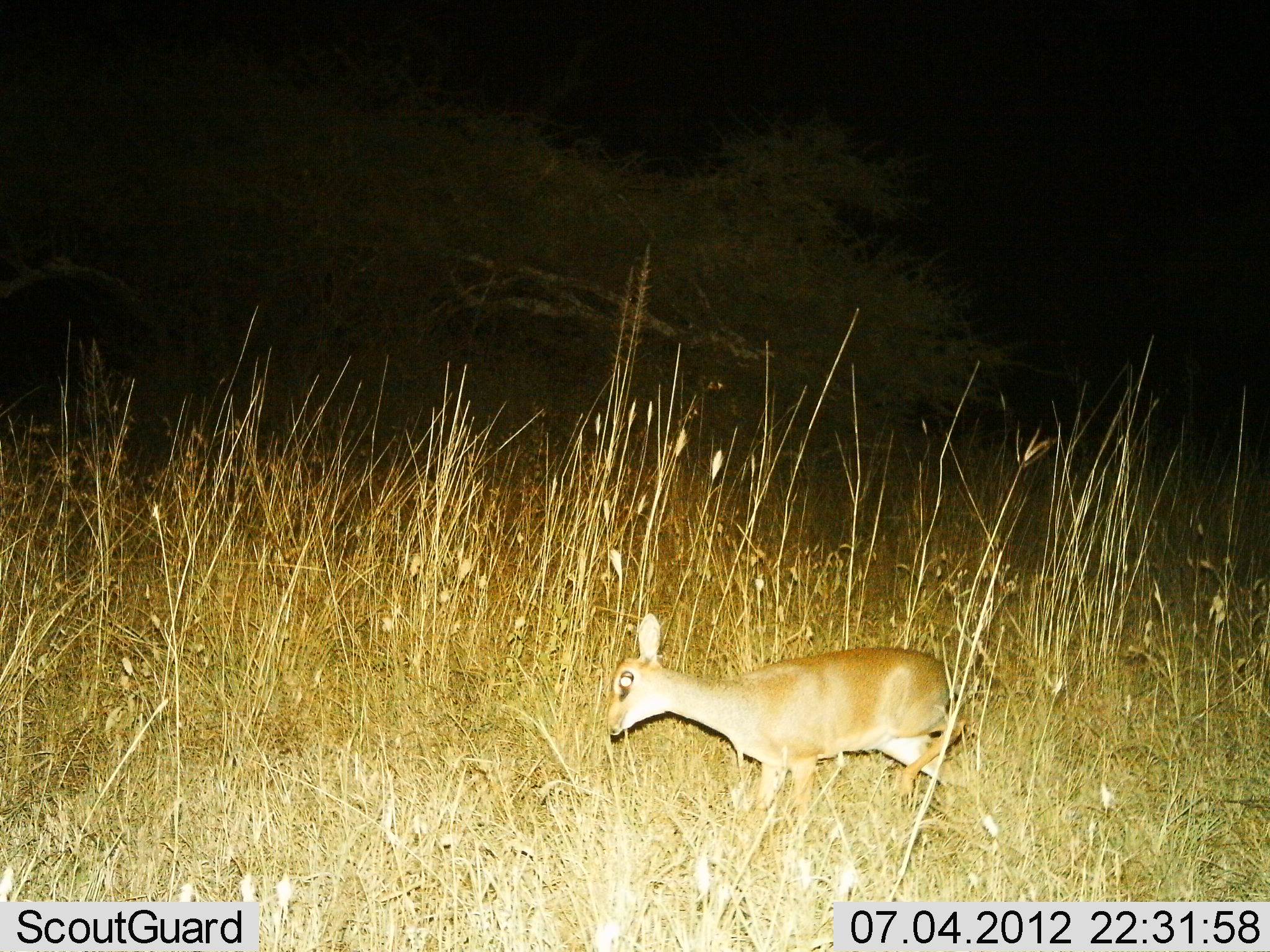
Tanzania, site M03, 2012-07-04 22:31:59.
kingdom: Animalia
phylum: Chordata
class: Mammalia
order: Artiodactyla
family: Bovidae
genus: Madoqua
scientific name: Madoqua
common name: dikdik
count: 1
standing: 40%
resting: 0%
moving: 70%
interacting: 0%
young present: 0%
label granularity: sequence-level